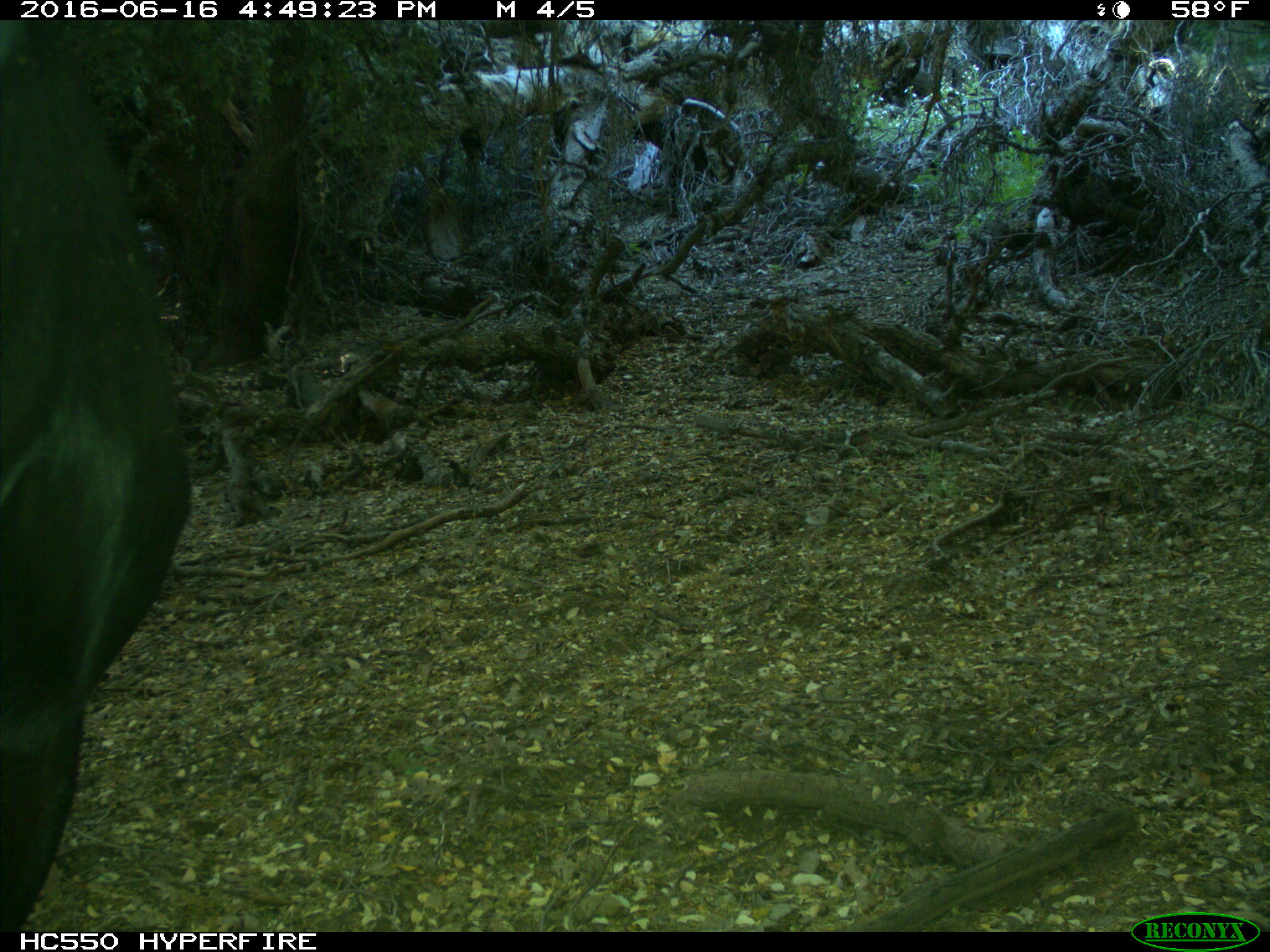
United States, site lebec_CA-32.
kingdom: Animalia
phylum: Chordata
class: Mammalia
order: Artiodactyla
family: Bovidae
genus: Bos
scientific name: Bos taurus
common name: domestic cow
Bos taurus (domestic cow).